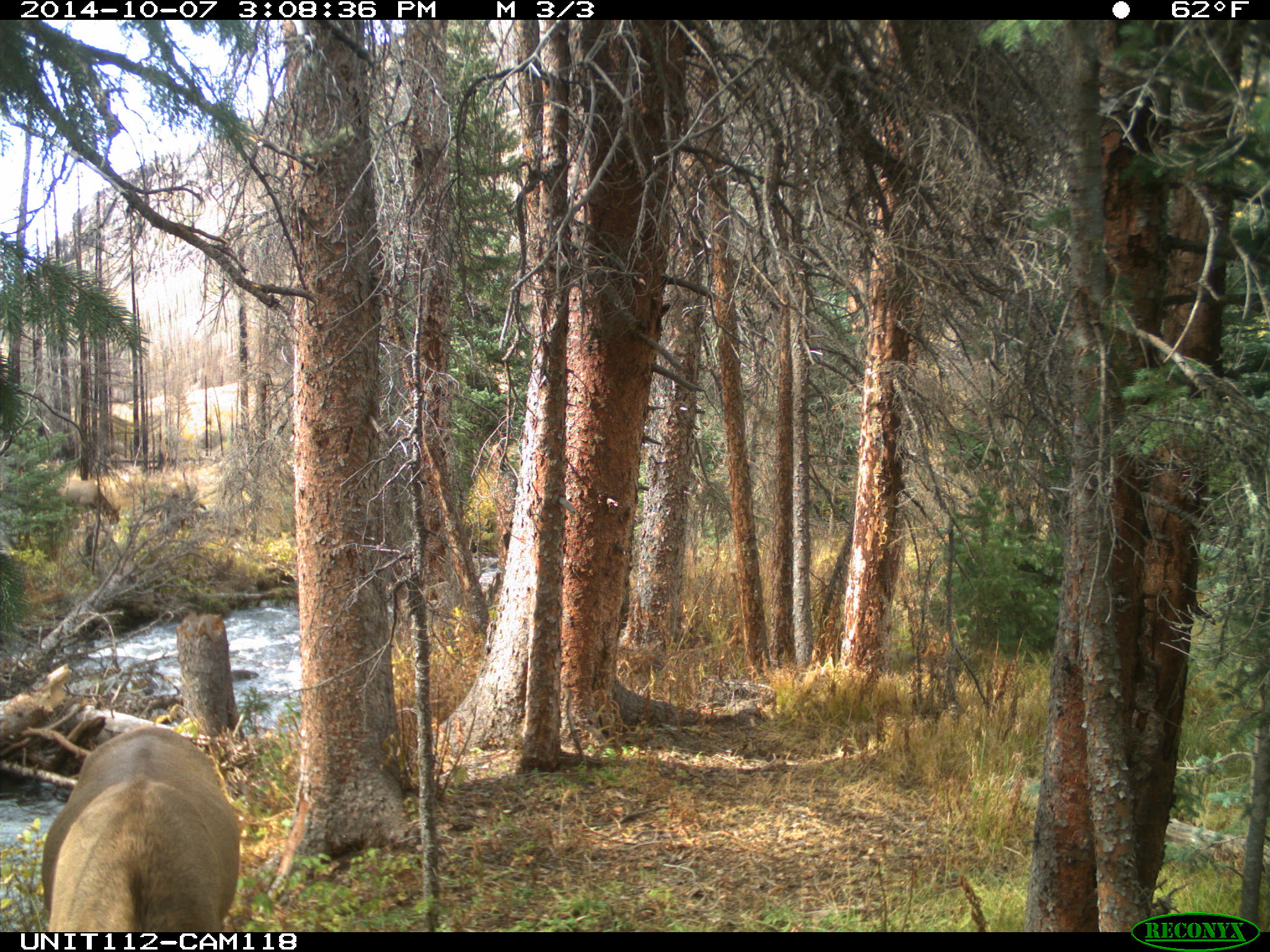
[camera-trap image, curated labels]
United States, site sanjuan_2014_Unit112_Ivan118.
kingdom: Animalia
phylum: Chordata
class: Mammalia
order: Artiodactyla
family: Cervidae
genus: Cervus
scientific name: Cervus elaphus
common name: red deer